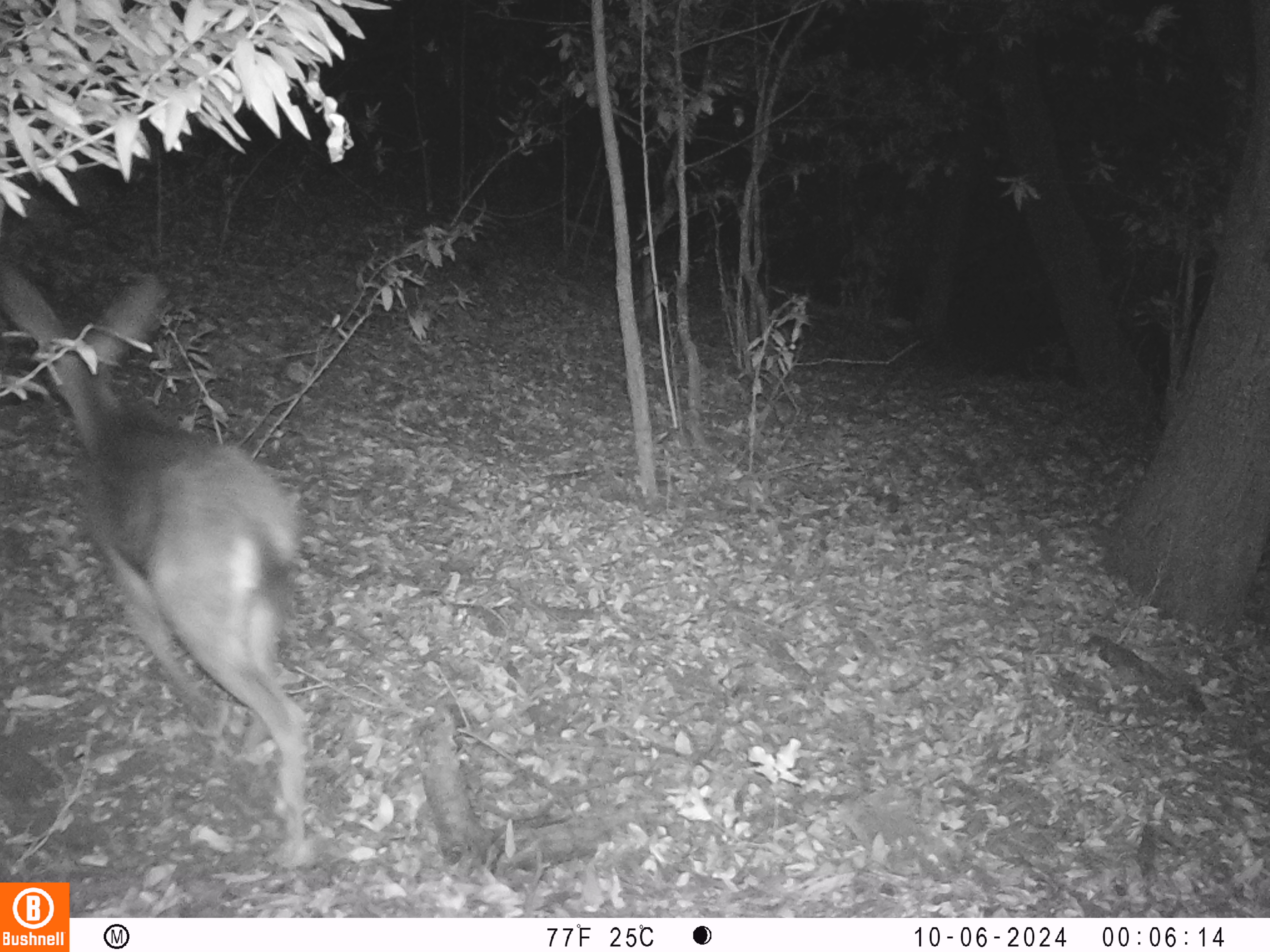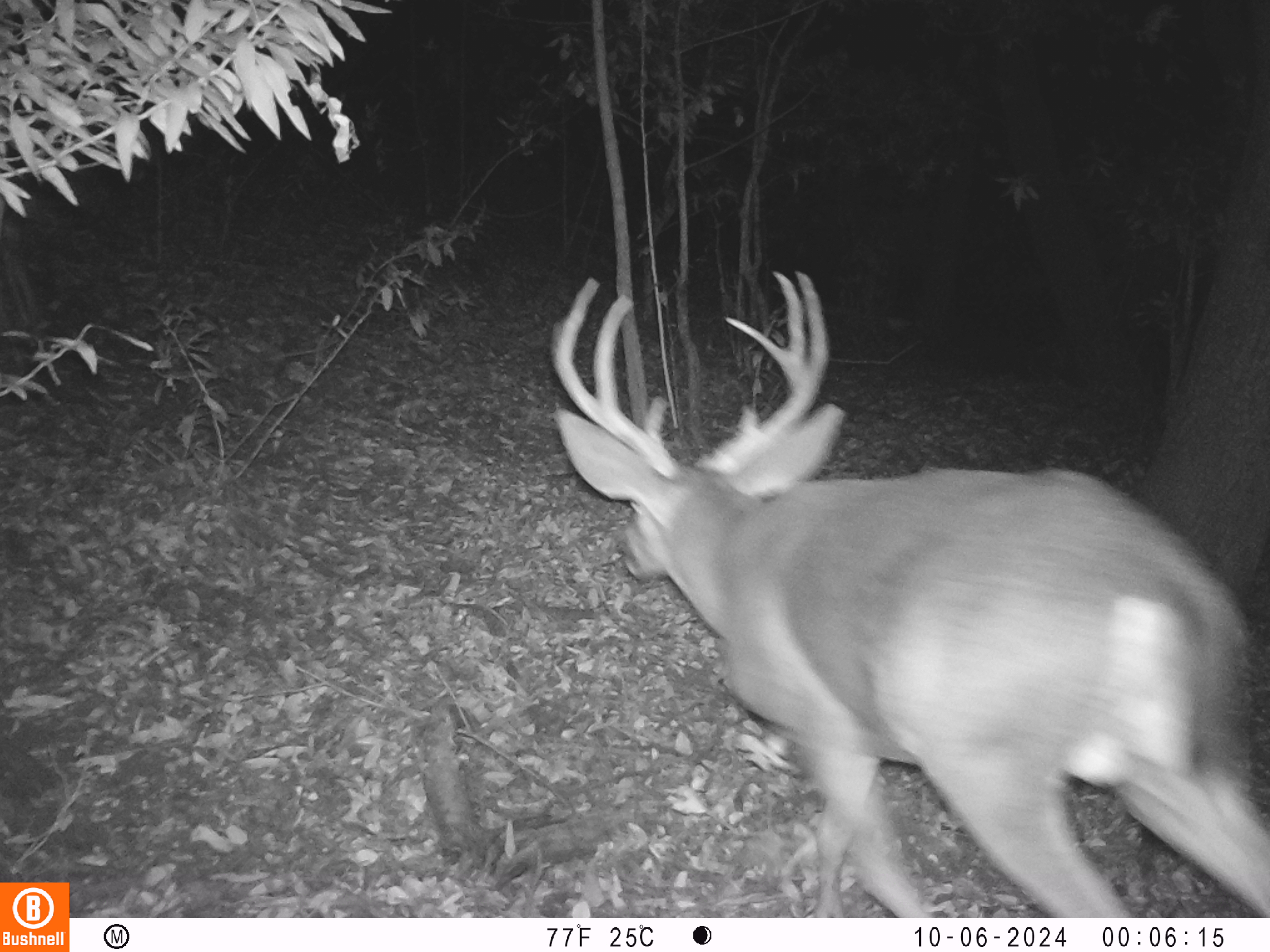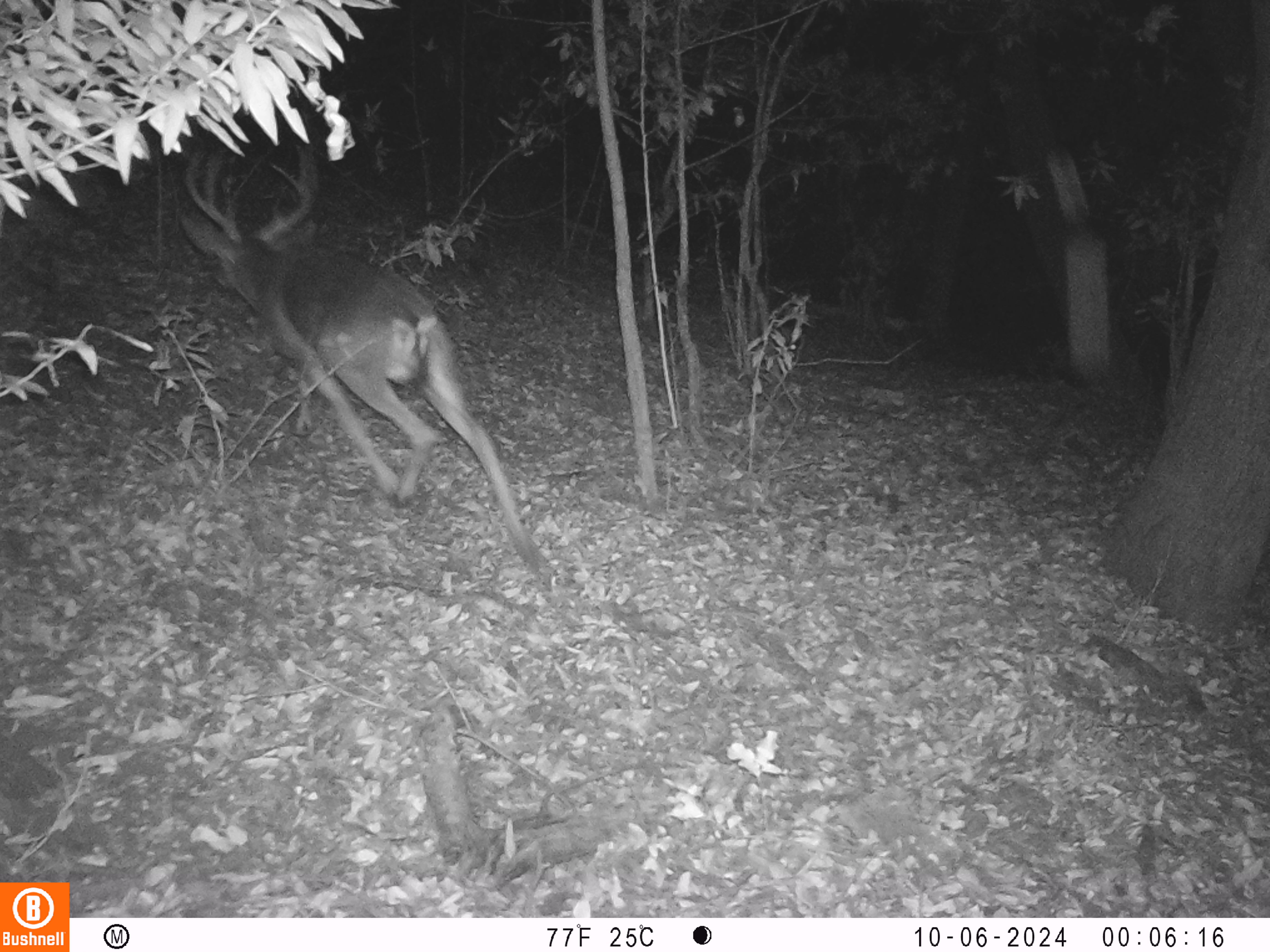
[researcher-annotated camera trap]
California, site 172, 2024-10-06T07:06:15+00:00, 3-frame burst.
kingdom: Animalia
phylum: Chordata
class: Mammalia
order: Artiodactyla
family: Cervidae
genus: Odocoileus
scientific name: Odocoileus hemionus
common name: mule deer